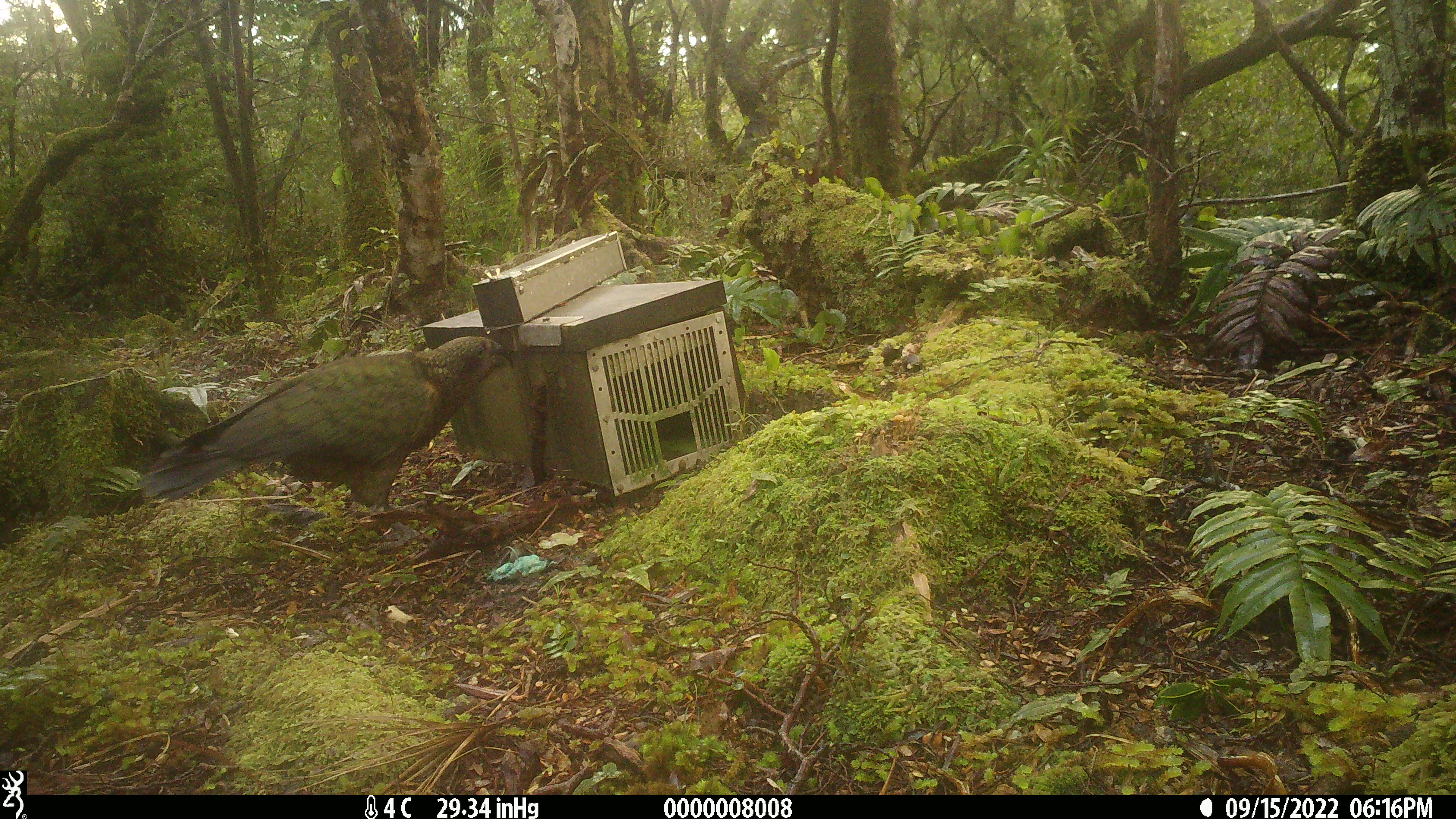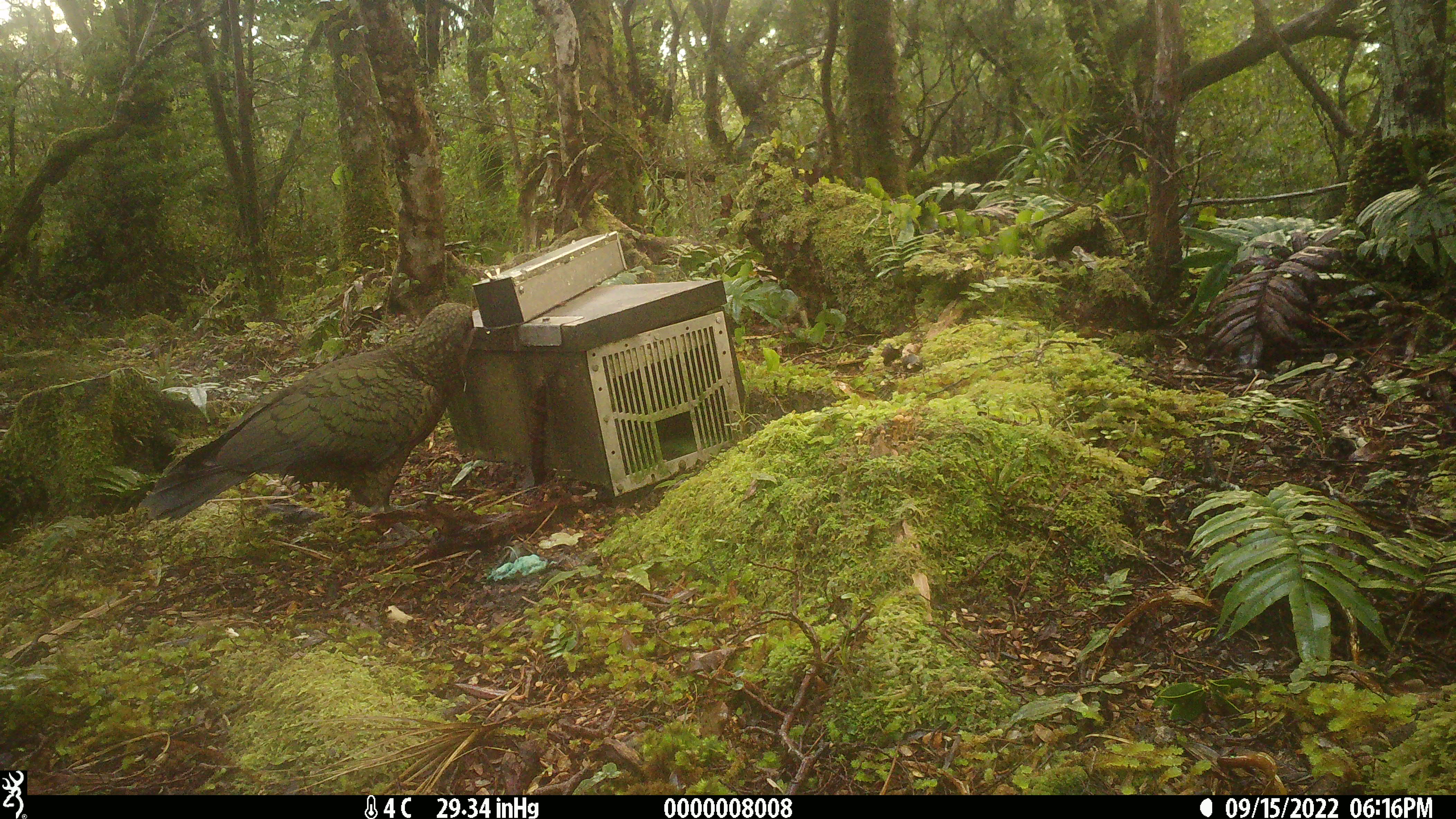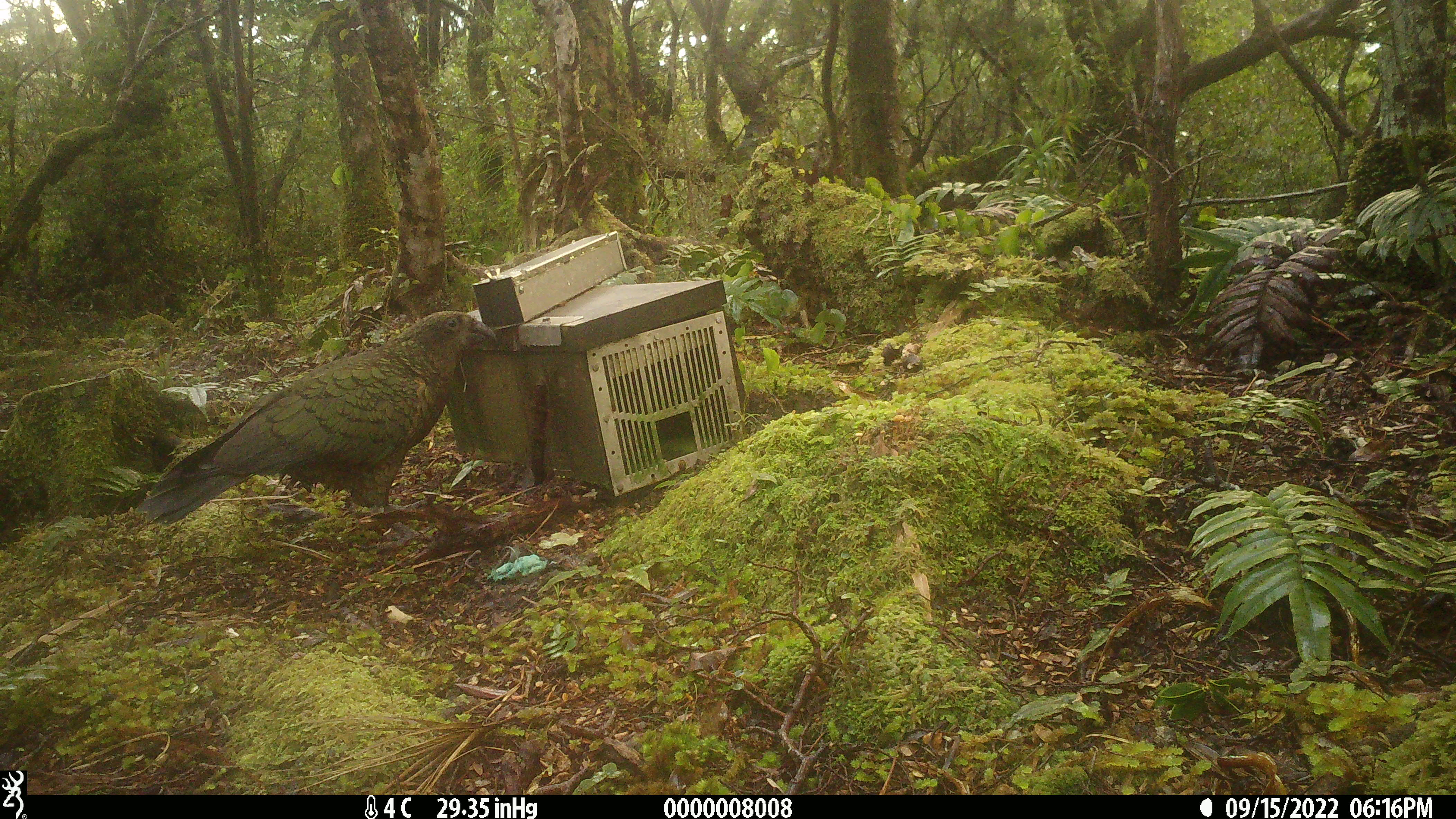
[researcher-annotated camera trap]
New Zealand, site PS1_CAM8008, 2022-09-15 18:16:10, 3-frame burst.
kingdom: Animalia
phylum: Chordata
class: Aves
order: Psittaciformes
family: Strigopidae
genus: Nestor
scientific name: Nestor notabilis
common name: kea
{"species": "kea (Nestor notabilis)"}